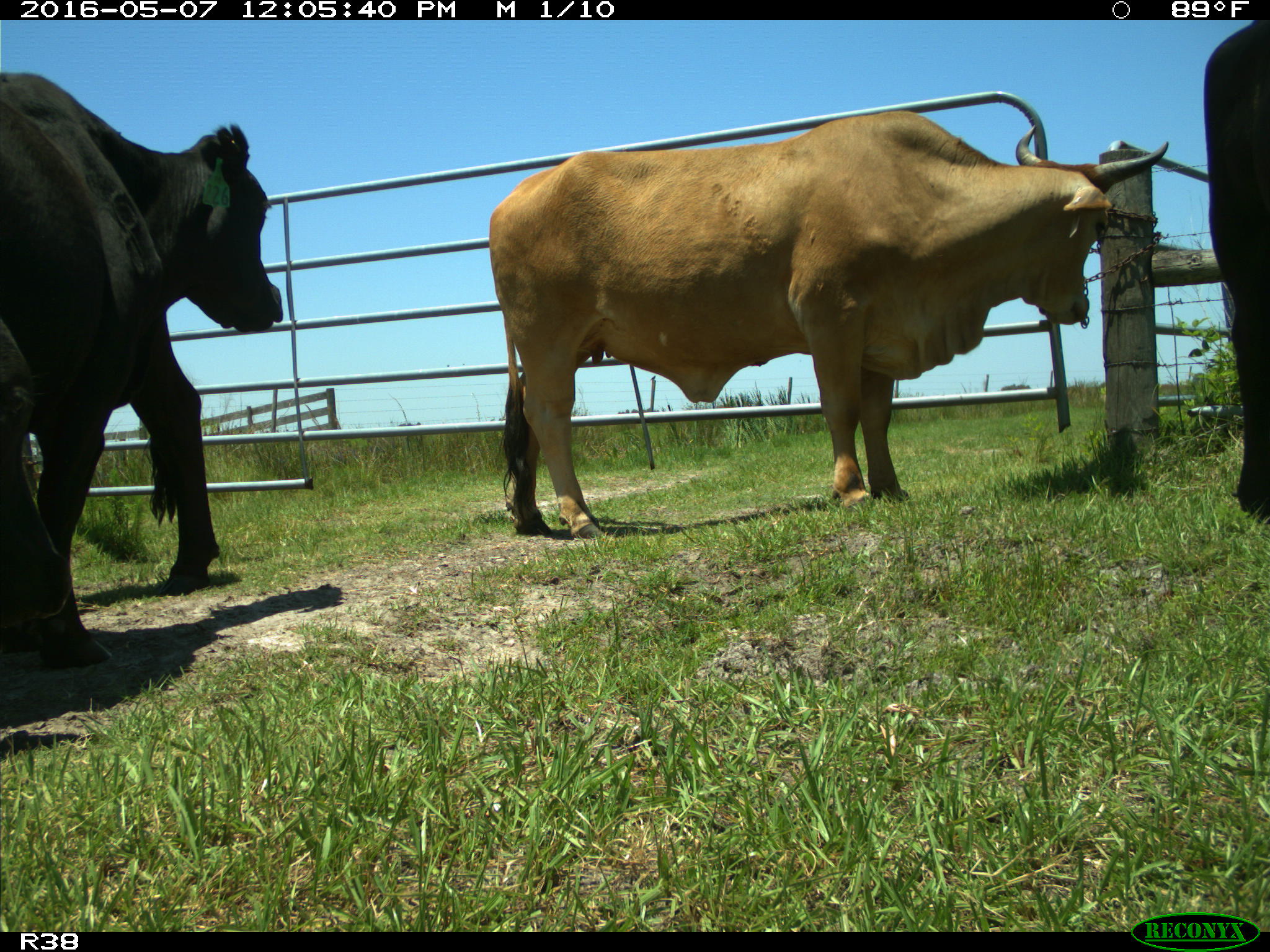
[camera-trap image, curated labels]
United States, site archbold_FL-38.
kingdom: Animalia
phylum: Chordata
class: Mammalia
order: Artiodactyla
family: Bovidae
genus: Bos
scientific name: Bos taurus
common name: domestic cow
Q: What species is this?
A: Bos taurus (domestic cow).